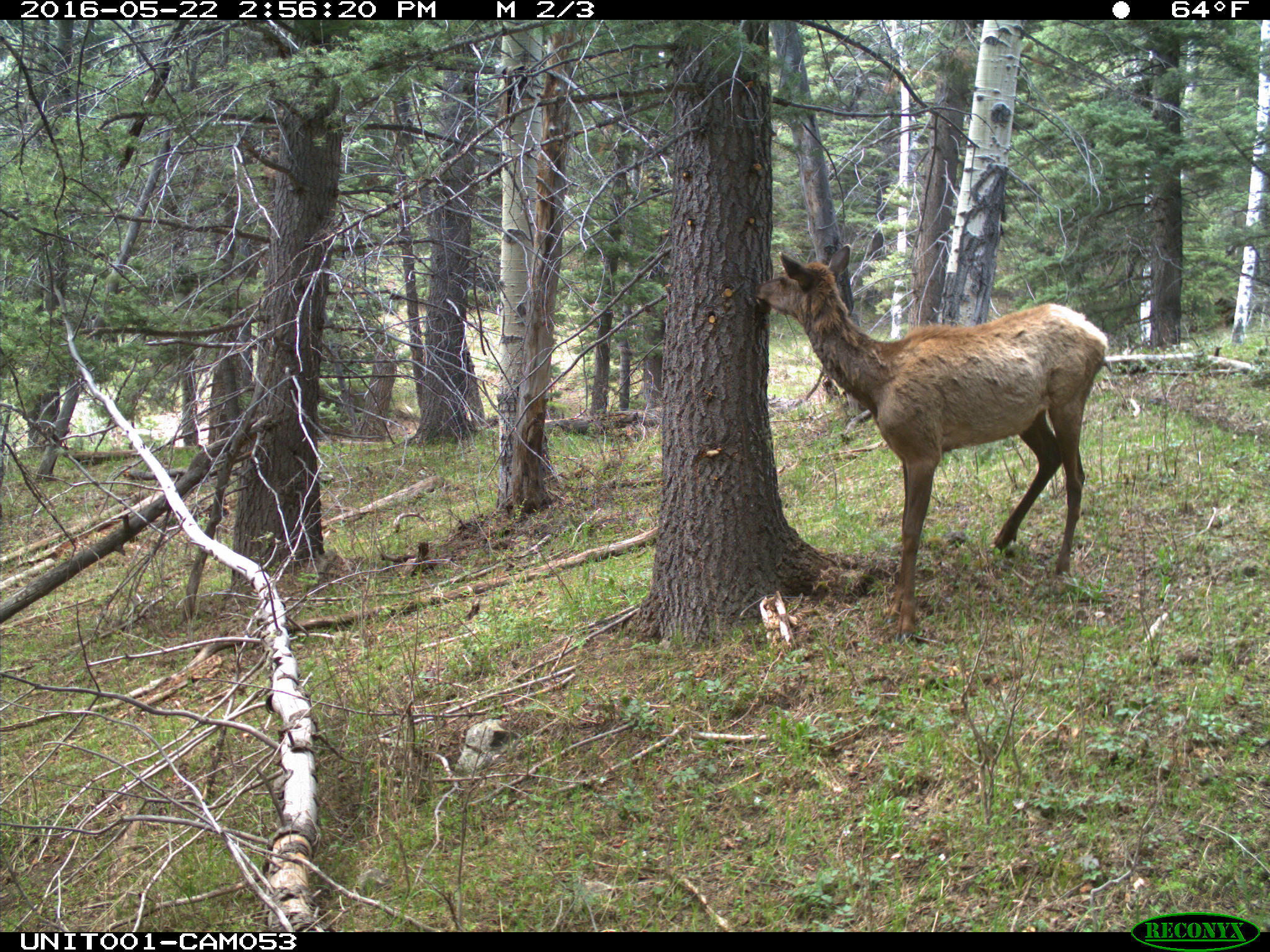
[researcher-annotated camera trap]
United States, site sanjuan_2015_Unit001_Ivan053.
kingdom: Animalia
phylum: Chordata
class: Mammalia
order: Artiodactyla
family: Cervidae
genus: Cervus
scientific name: Cervus elaphus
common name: red deer